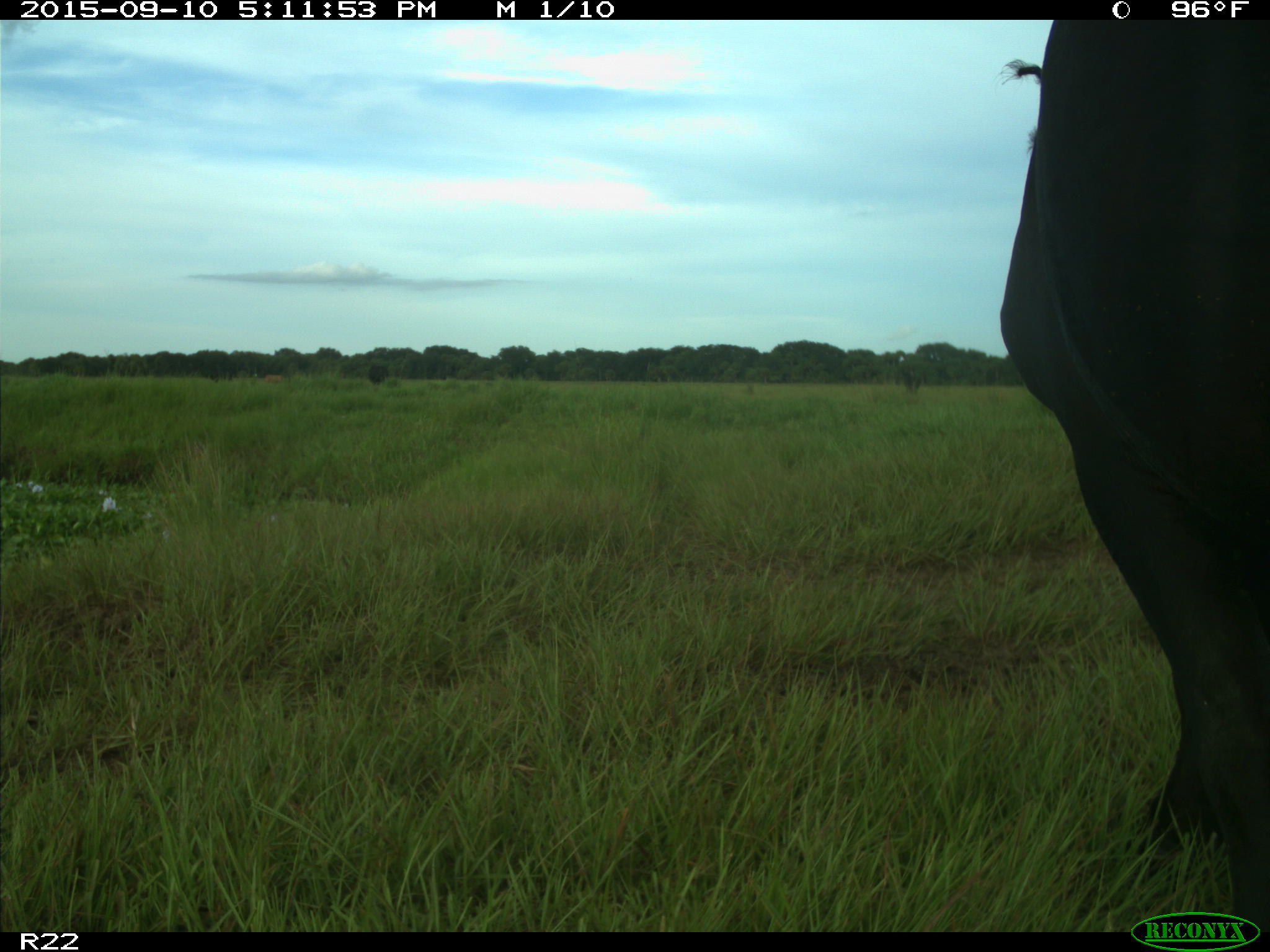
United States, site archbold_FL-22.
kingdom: Animalia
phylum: Chordata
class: Mammalia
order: Artiodactyla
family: Bovidae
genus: Bos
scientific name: Bos taurus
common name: domestic cow